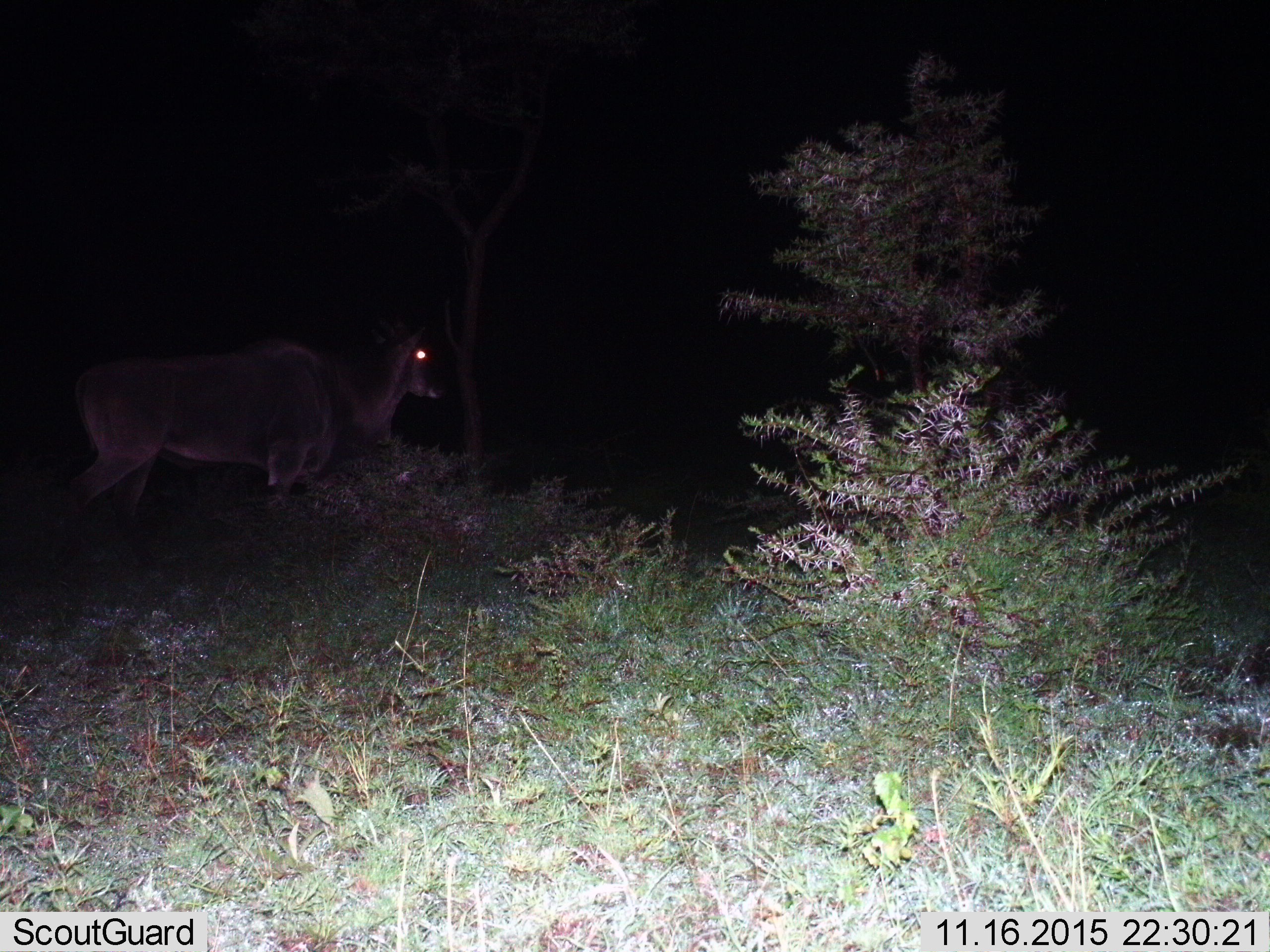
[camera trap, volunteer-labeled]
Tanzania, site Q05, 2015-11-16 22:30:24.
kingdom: Animalia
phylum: Chordata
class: Mammalia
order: Artiodactyla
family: Bovidae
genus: Tragelaphus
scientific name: Tragelaphus oryx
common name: eland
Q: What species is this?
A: Eland (Tragelaphus oryx).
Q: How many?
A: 1.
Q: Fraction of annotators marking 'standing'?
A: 60%.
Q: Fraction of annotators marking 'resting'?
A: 0%.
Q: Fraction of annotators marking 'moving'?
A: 40%.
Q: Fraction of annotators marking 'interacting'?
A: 0%.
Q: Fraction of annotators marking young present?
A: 20%.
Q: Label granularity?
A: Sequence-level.